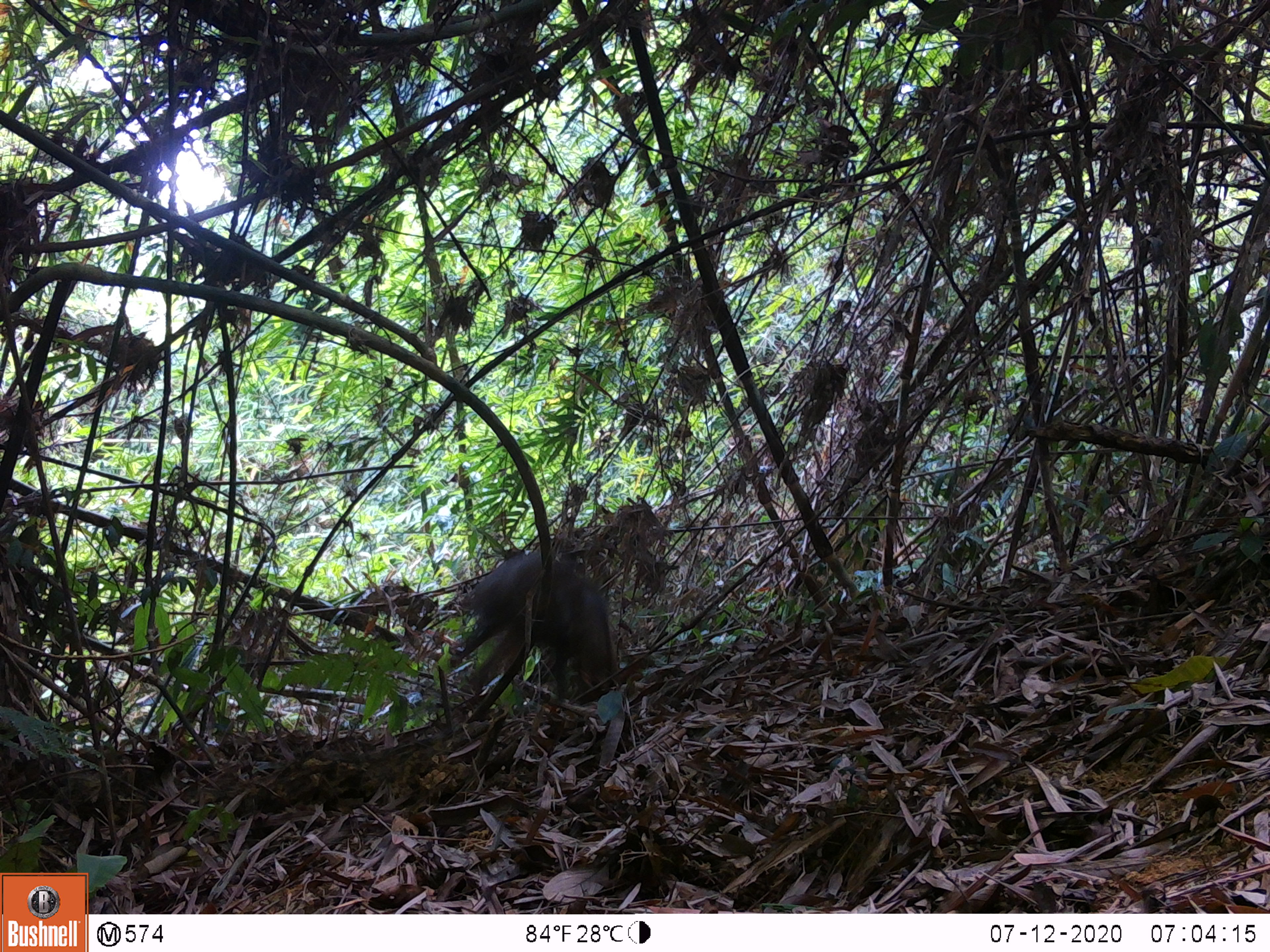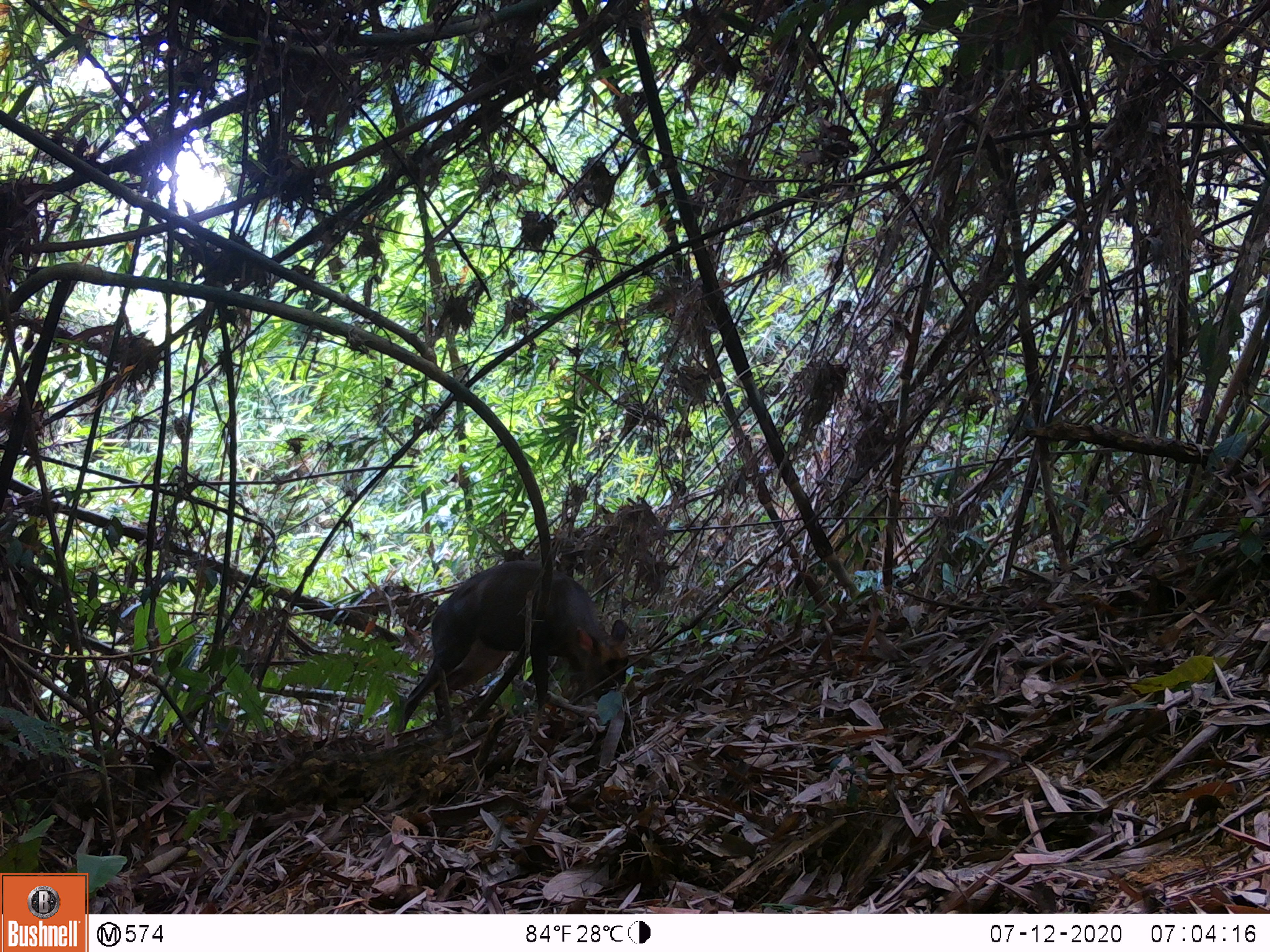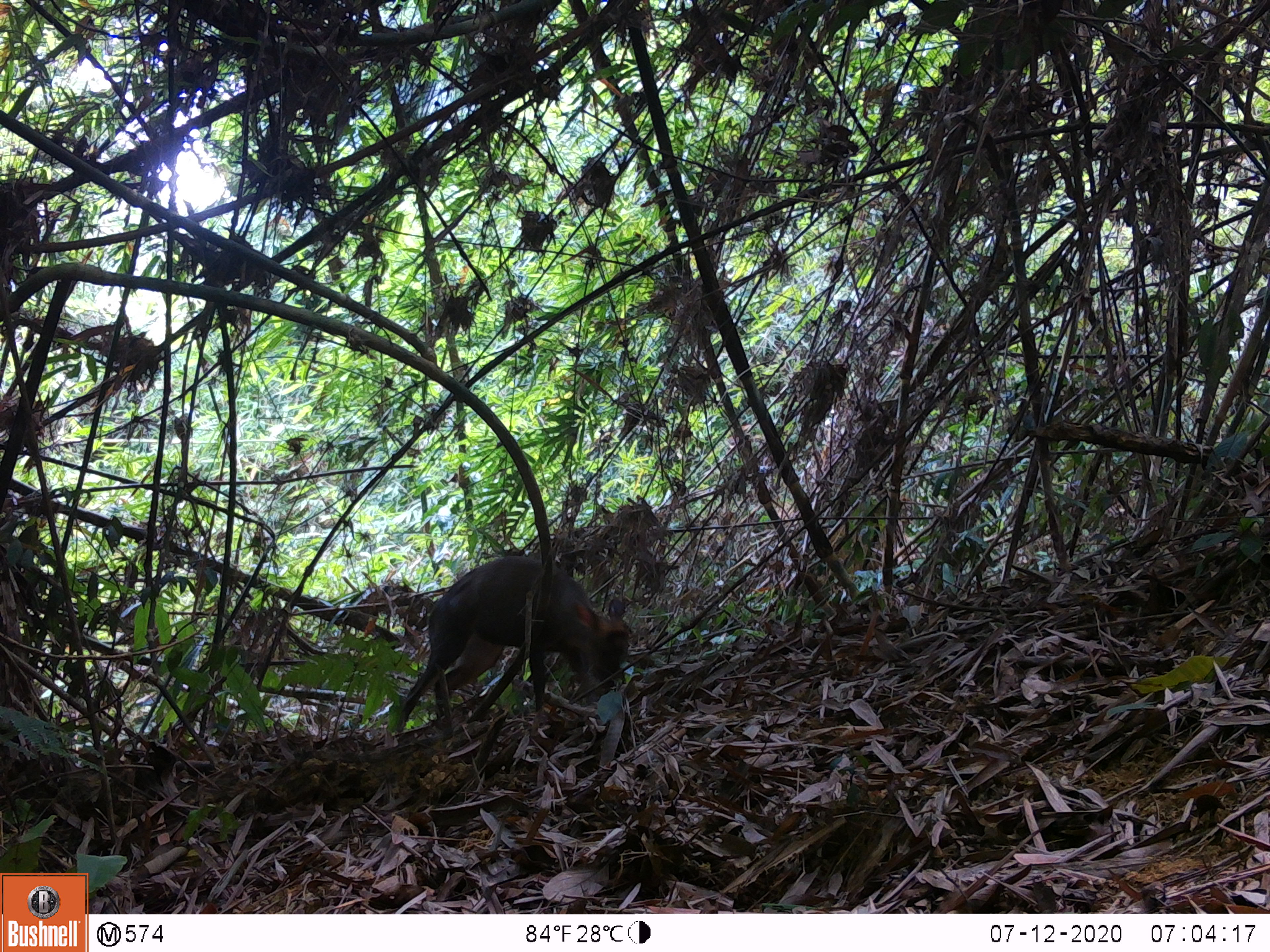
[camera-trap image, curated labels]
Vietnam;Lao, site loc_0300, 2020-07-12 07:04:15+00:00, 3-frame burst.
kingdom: Animalia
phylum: Chordata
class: Mammalia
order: Artiodactyla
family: Cervidae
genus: Muntiacus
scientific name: Muntiacus rooseveltorum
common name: roosevelt's muntjac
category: roosevelts muntjac group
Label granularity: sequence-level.